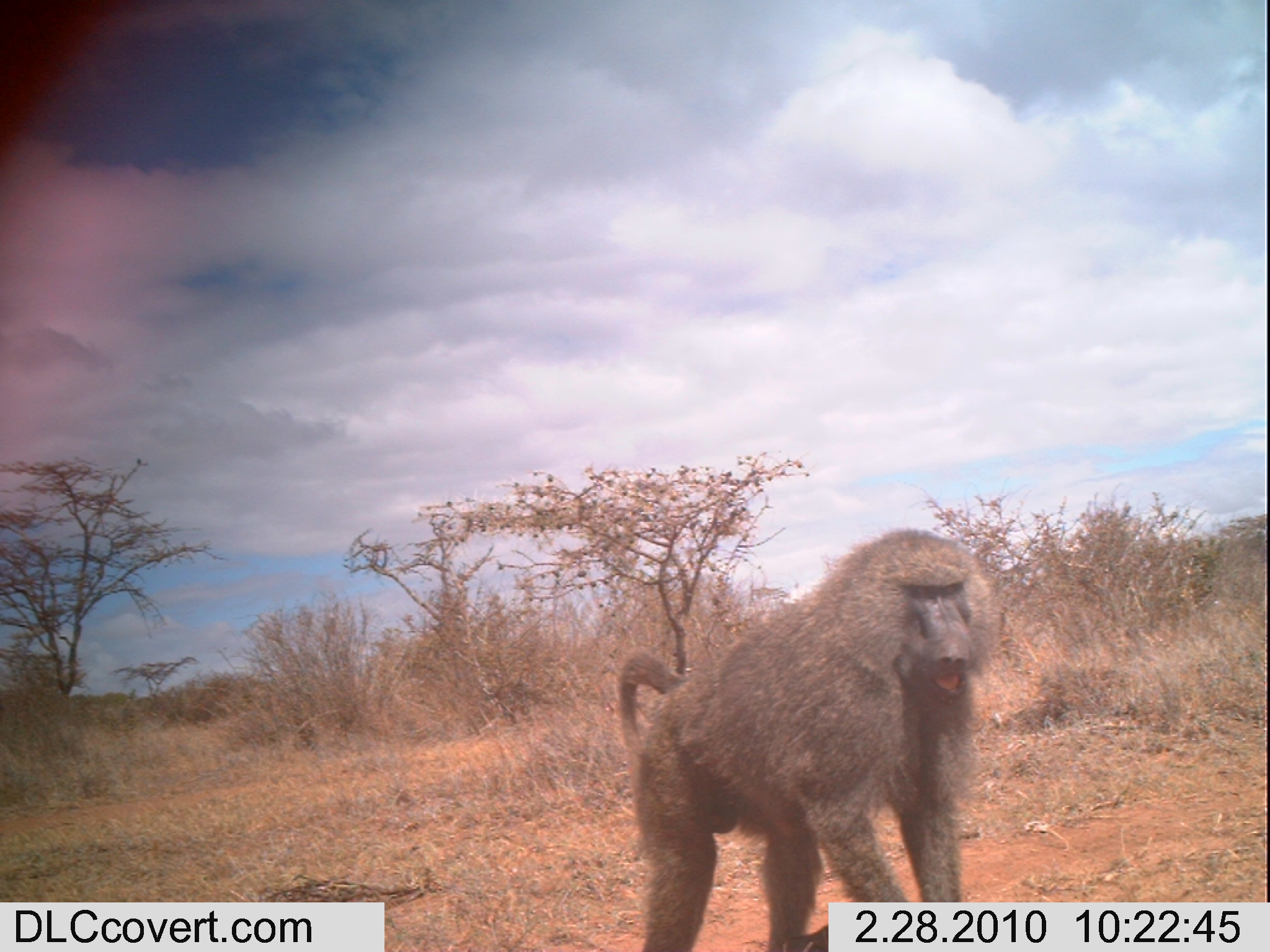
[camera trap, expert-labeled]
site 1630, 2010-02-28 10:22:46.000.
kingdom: Animalia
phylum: Chordata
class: Mammalia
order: Primates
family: Cercopithecidae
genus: Papio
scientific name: Papio anubis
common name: olive baboon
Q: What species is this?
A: Papio anubis (olive baboon).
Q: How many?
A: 1.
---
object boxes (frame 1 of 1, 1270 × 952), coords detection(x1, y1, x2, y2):
papio anubis: detection(604, 520, 1007, 952)